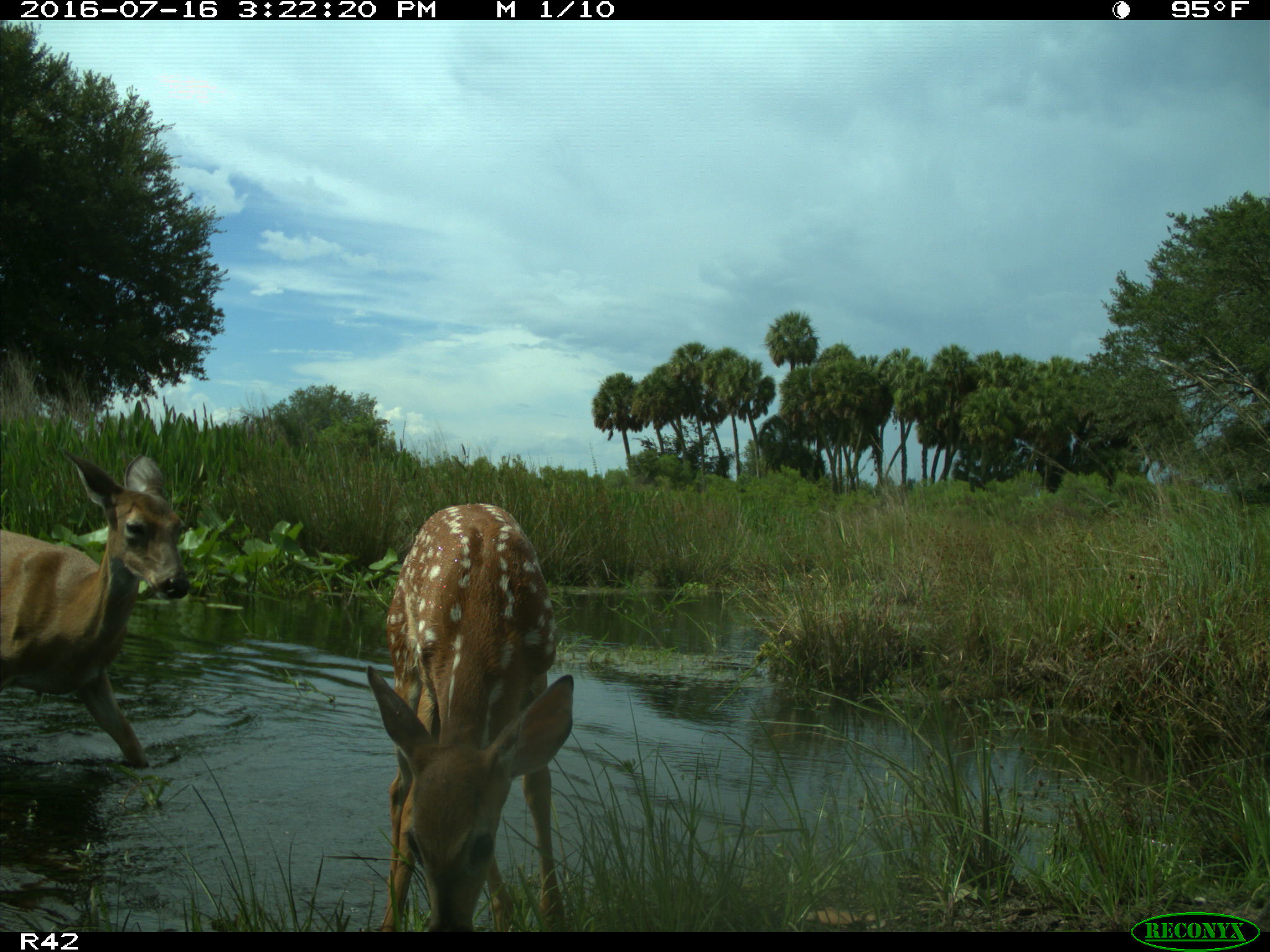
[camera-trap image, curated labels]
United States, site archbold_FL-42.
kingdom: Animalia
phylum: Chordata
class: Mammalia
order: Artiodactyla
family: Cervidae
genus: Odocoileus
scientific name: Odocoileus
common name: deer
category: unidentified deer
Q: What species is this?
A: Unidentified deer (deer) (Odocoileus).